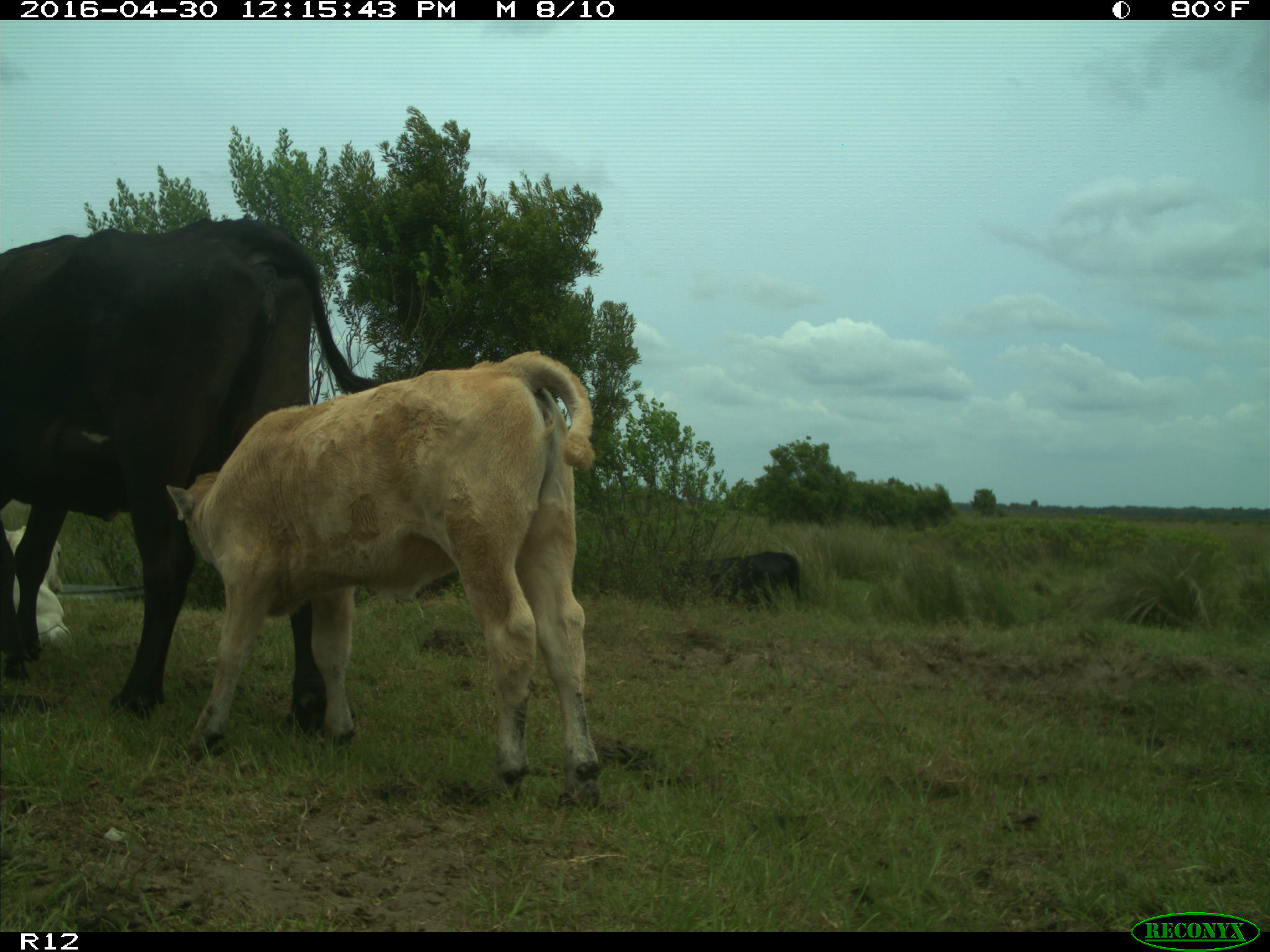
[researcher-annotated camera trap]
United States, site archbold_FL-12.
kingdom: Animalia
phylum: Chordata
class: Mammalia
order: Artiodactyla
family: Bovidae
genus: Bos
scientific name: Bos taurus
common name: domestic cow